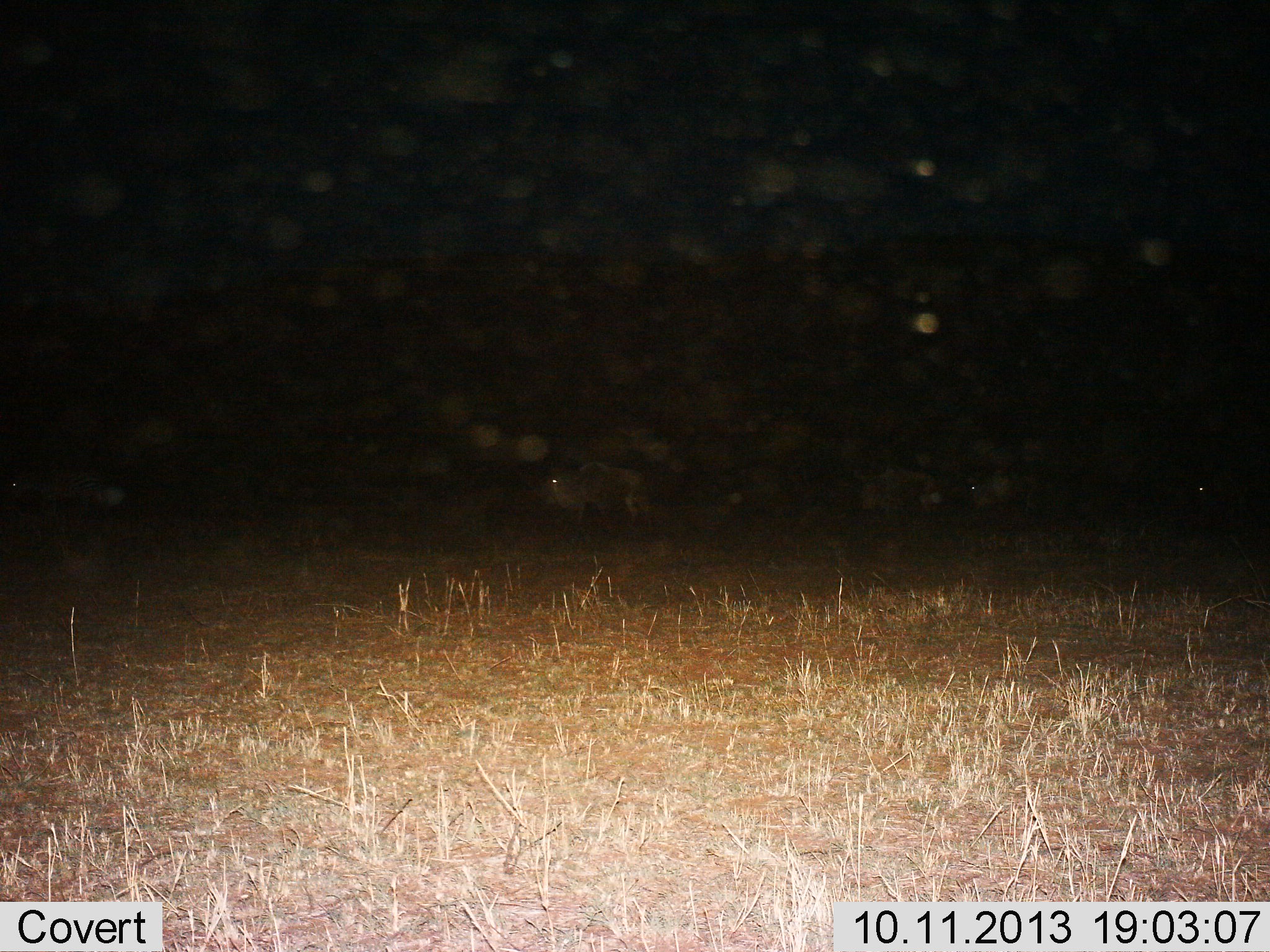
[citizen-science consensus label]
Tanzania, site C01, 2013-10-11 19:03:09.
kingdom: Animalia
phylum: Chordata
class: Mammalia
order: Artiodactyla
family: Bovidae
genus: Connochaetes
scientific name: Connochaetes taurinus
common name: blue wildebeest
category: wildebeest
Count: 4.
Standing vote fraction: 27%.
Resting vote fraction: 0%.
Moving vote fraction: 73%.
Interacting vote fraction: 0%.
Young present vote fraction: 0%.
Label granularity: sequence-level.